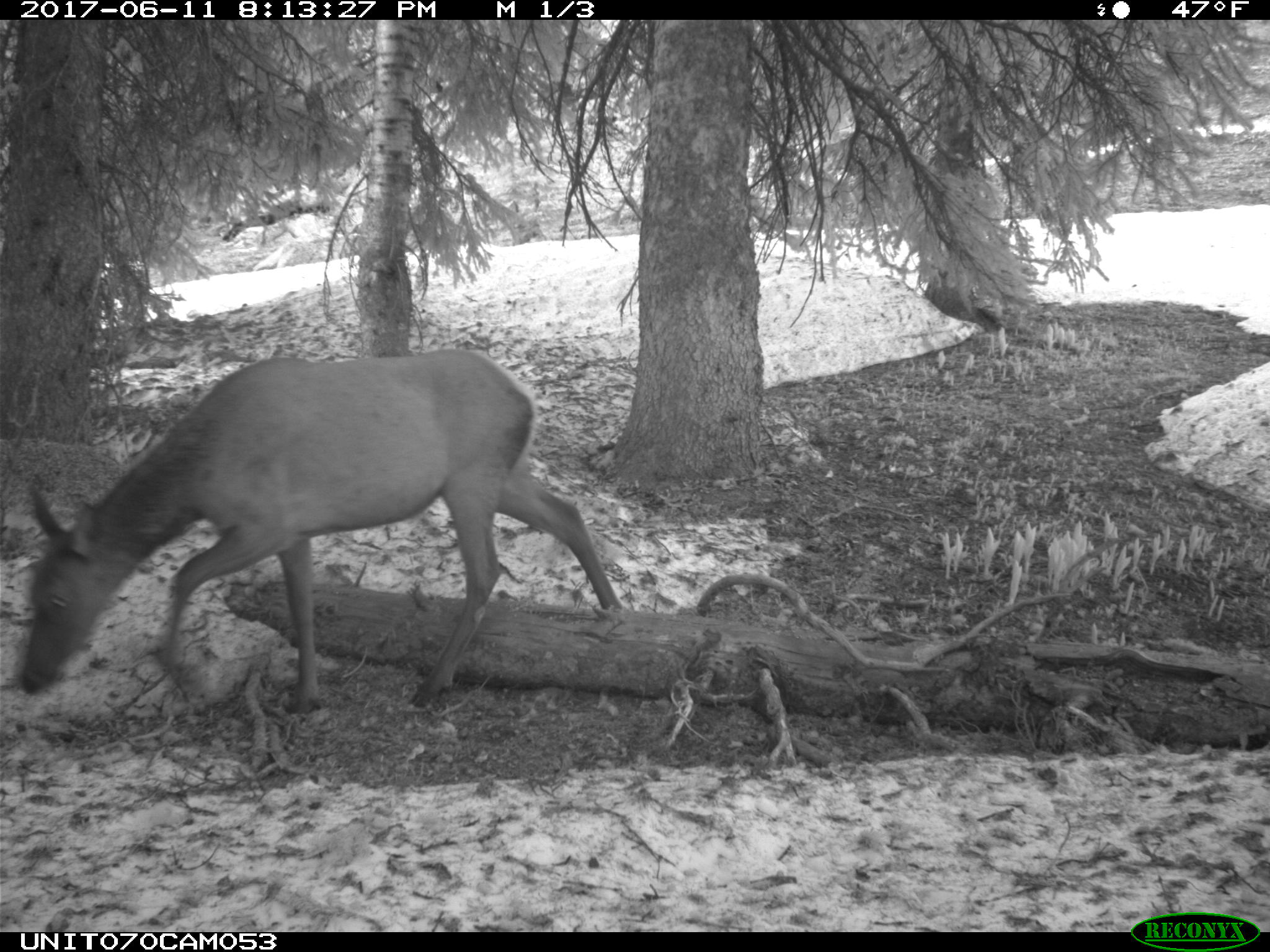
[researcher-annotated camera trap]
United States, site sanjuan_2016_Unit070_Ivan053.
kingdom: Animalia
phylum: Chordata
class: Mammalia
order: Artiodactyla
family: Cervidae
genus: Cervus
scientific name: Cervus elaphus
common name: red deer